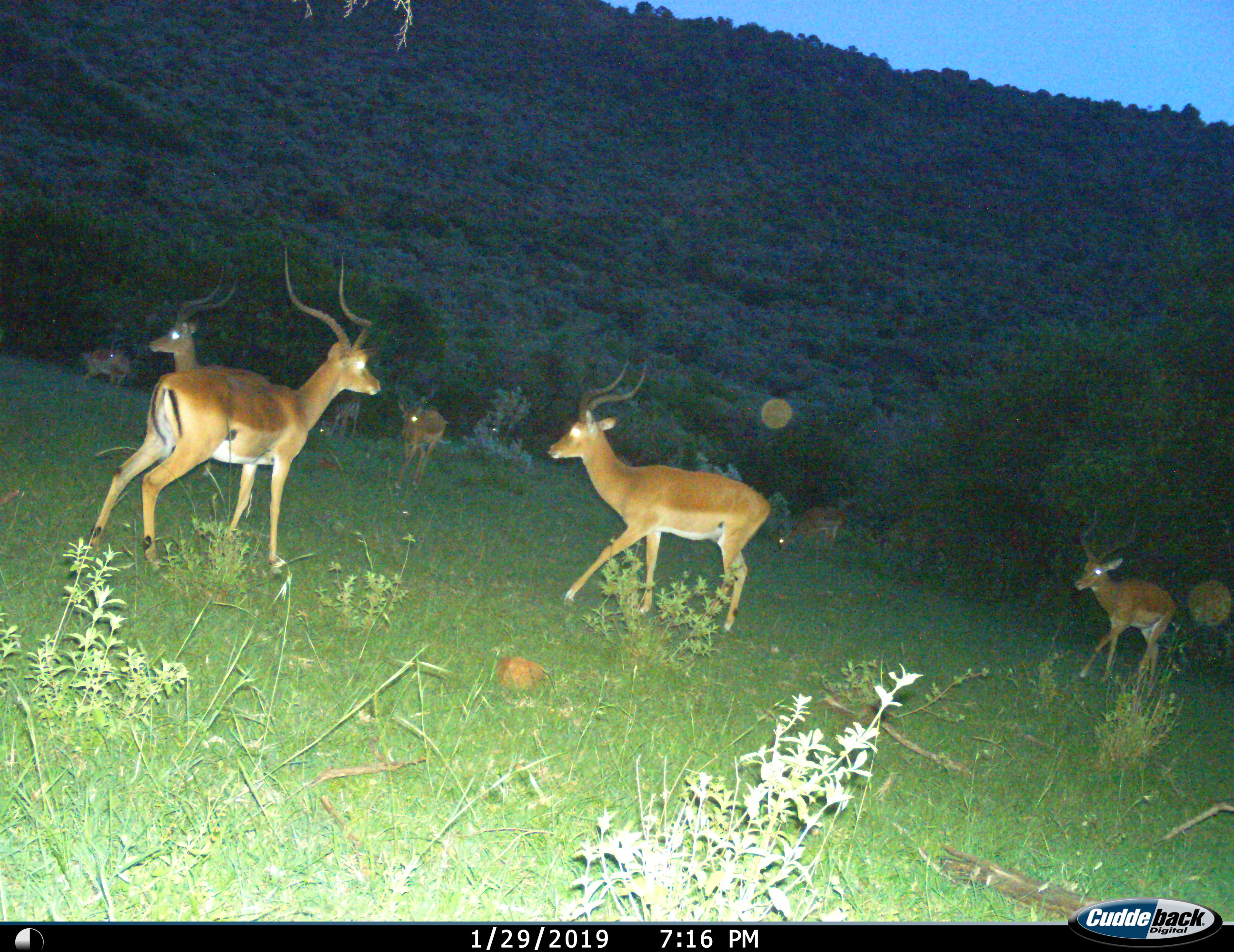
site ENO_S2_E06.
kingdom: Animalia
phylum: Chordata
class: Mammalia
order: Artiodactyla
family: Bovidae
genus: Aepyceros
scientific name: Aepyceros melampus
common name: impala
Impala (Aepyceros melampus), count 8. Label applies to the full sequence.